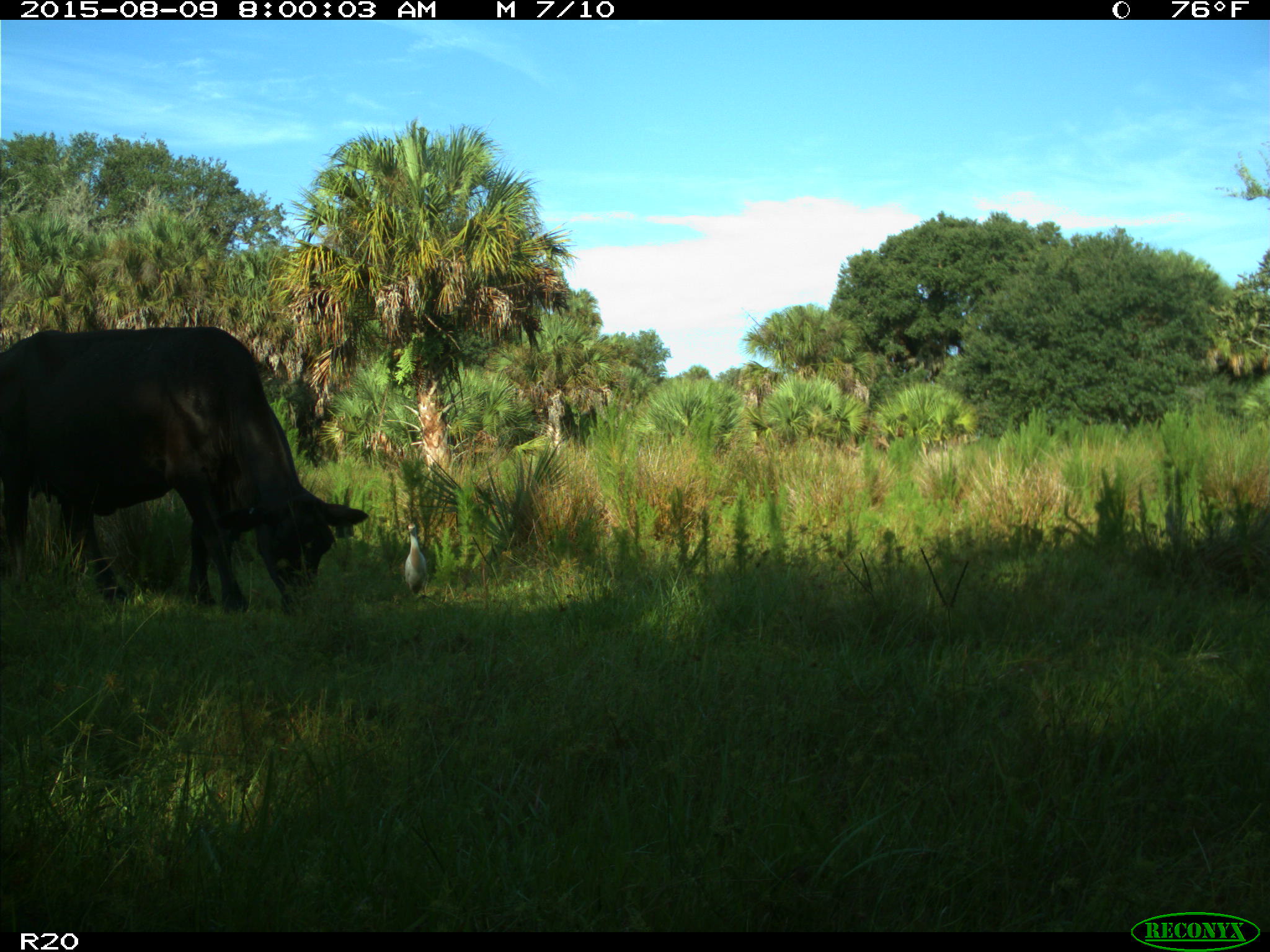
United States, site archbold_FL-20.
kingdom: Animalia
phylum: Chordata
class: Mammalia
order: Artiodactyla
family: Bovidae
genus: Bos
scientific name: Bos taurus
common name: domestic cow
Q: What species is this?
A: Bos taurus (domestic cow).